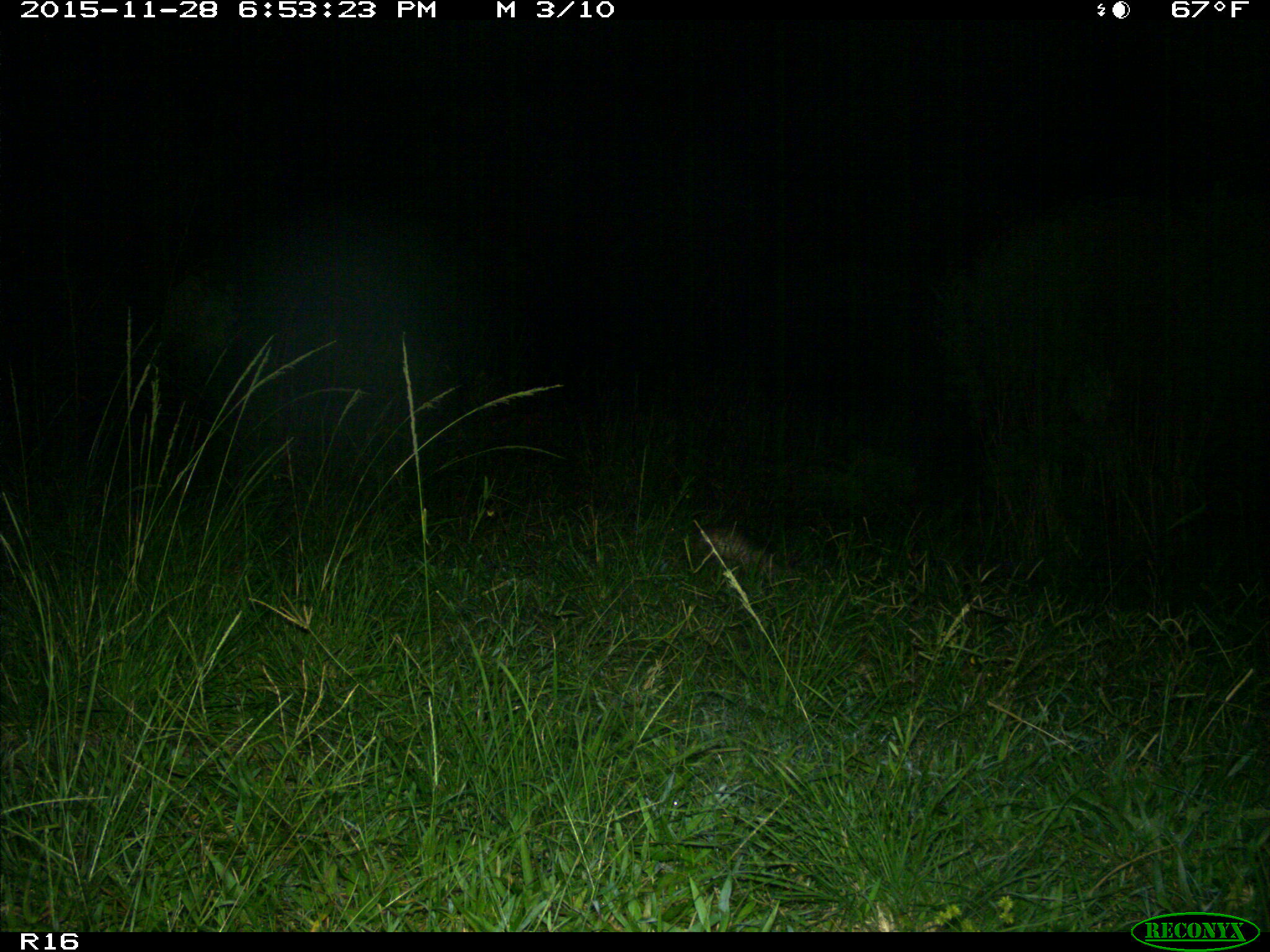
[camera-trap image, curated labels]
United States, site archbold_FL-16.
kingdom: Animalia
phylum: Chordata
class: Mammalia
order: Cingulata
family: Dasypodidae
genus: Dasypus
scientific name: Dasypus novemcinctus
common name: nine-banded armadillo